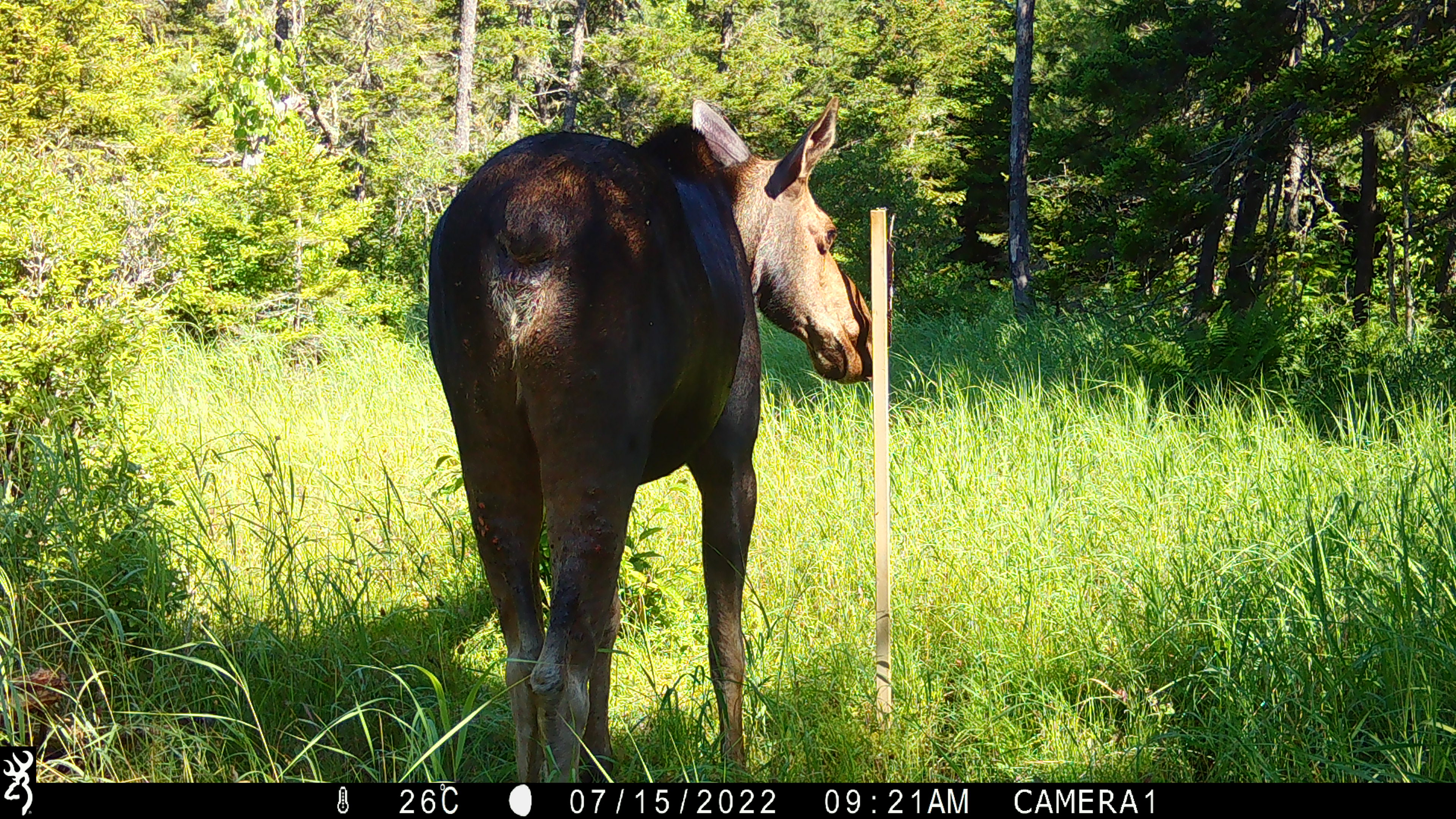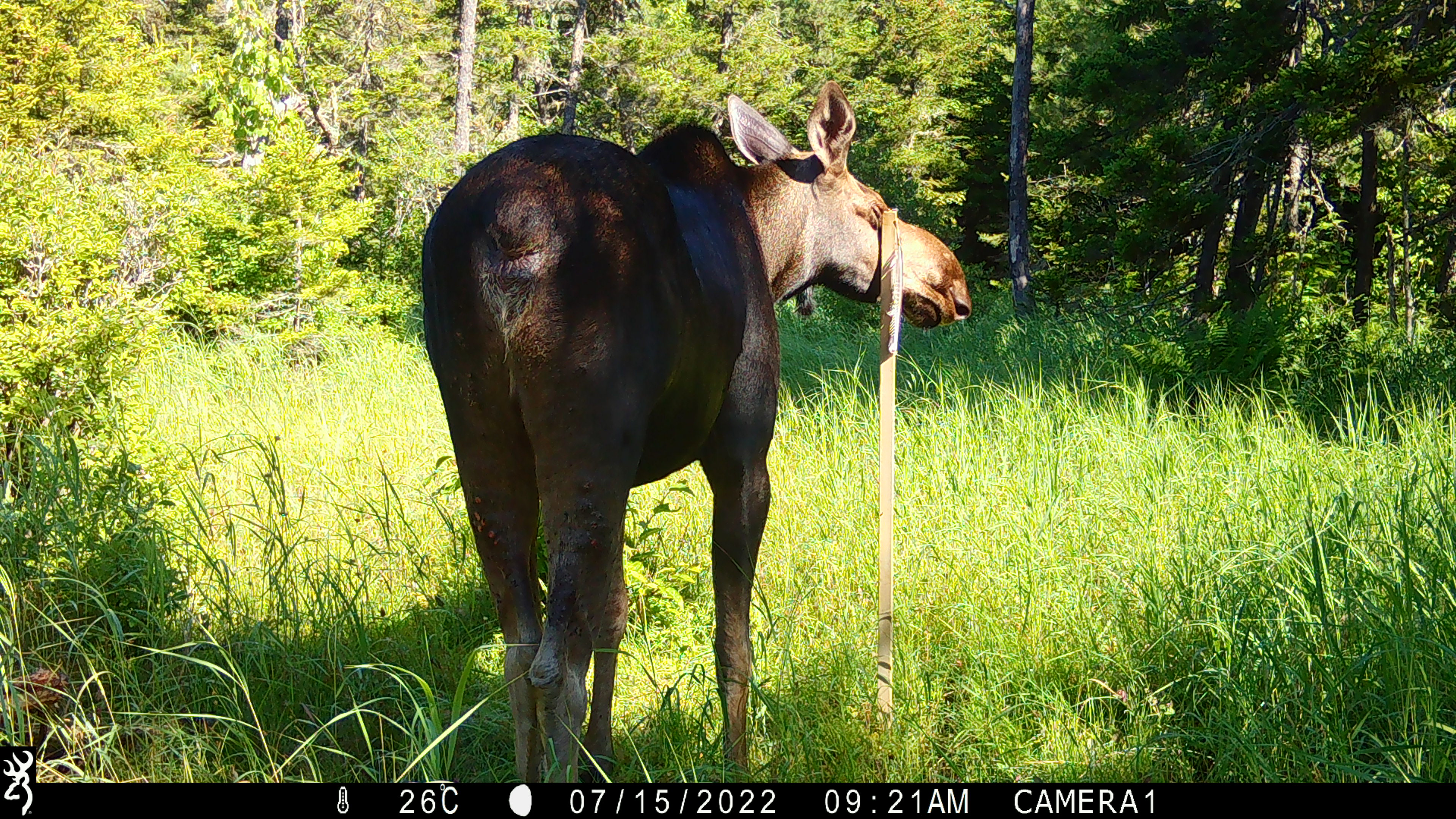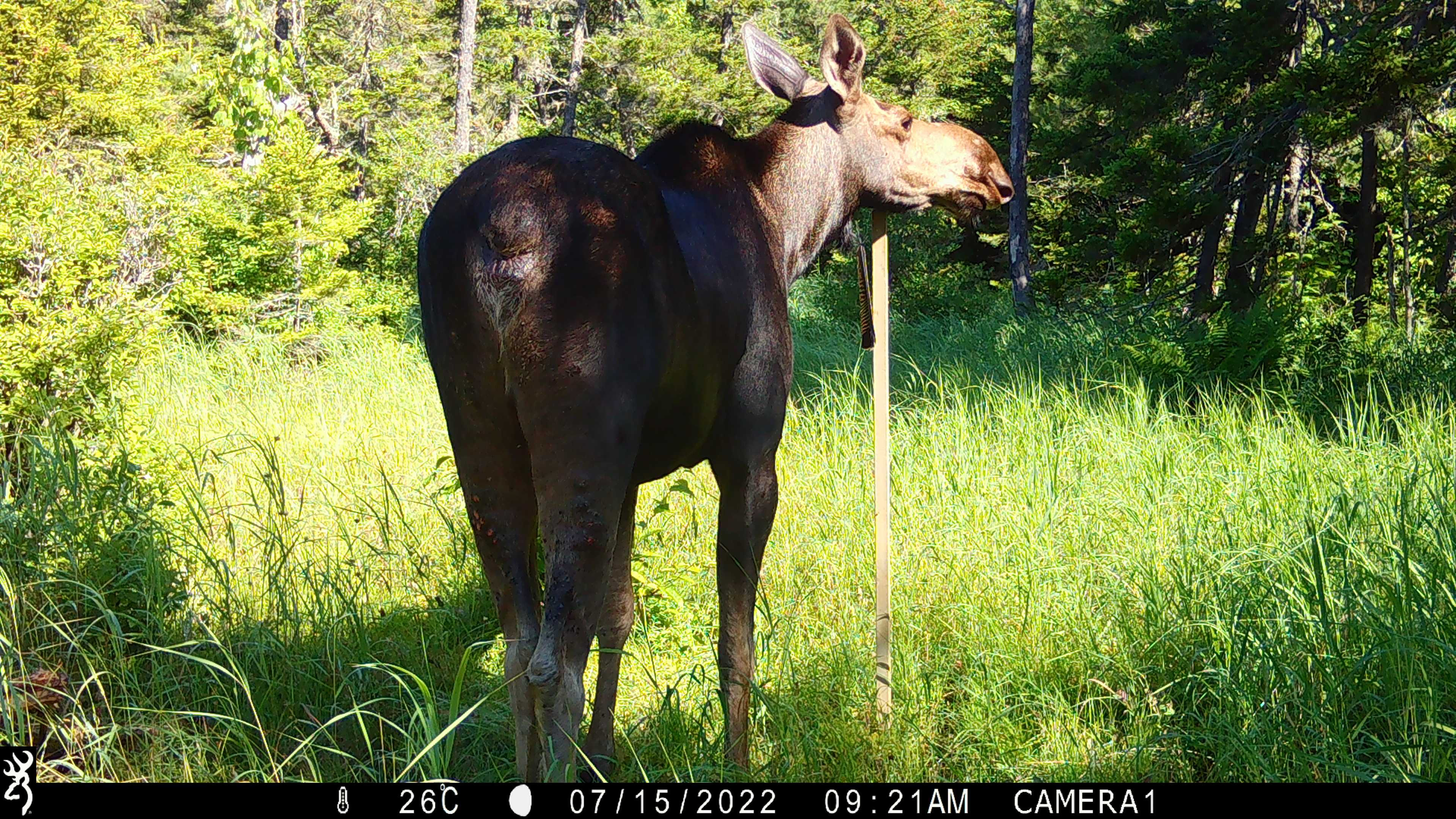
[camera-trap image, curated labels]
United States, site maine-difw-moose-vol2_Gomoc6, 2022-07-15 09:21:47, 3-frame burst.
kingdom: Animalia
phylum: Chordata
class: Mammalia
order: Artiodactyla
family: Cervidae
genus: Alces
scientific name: Alces alces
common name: moose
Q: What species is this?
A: Moose (Alces alces).